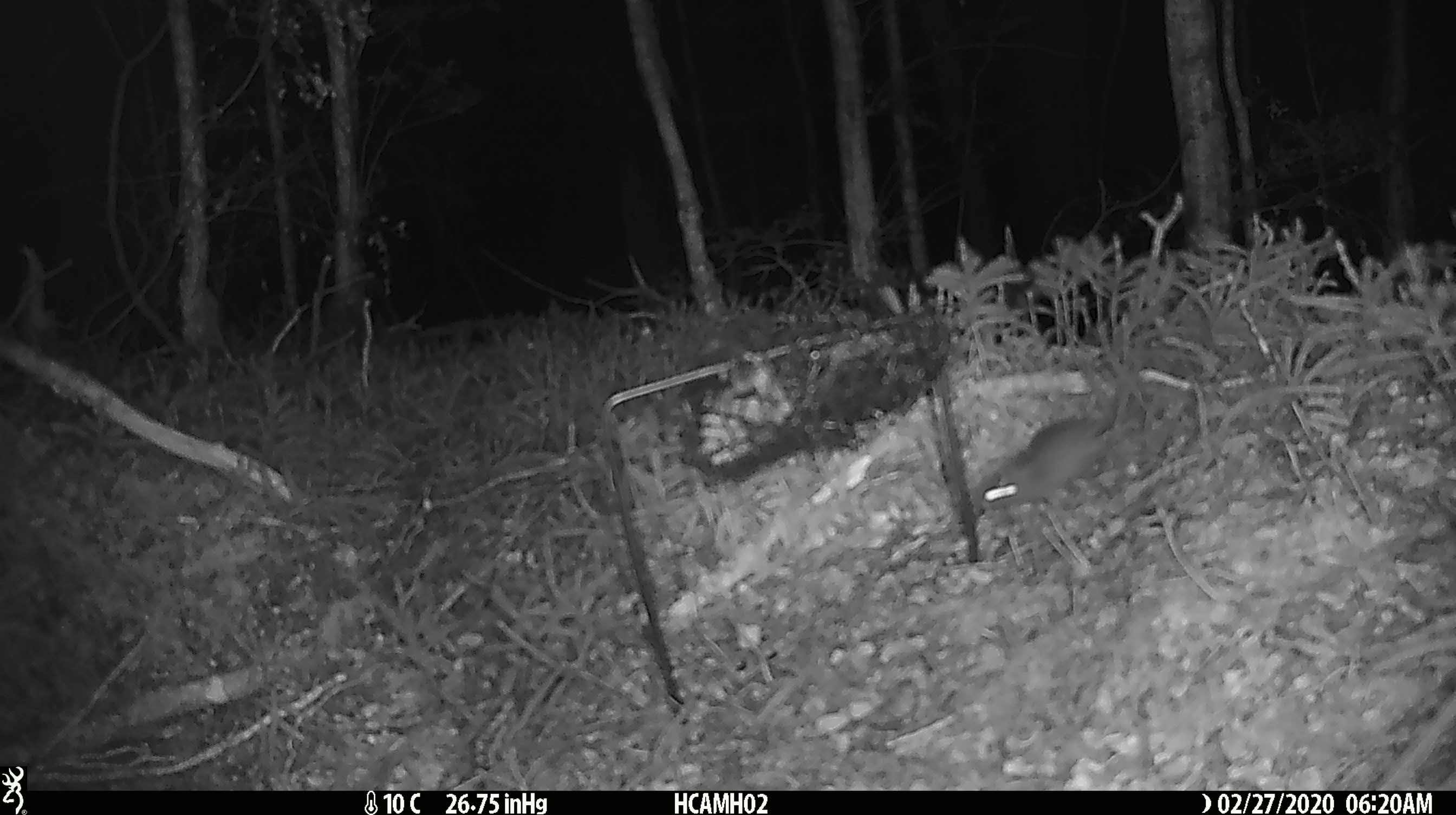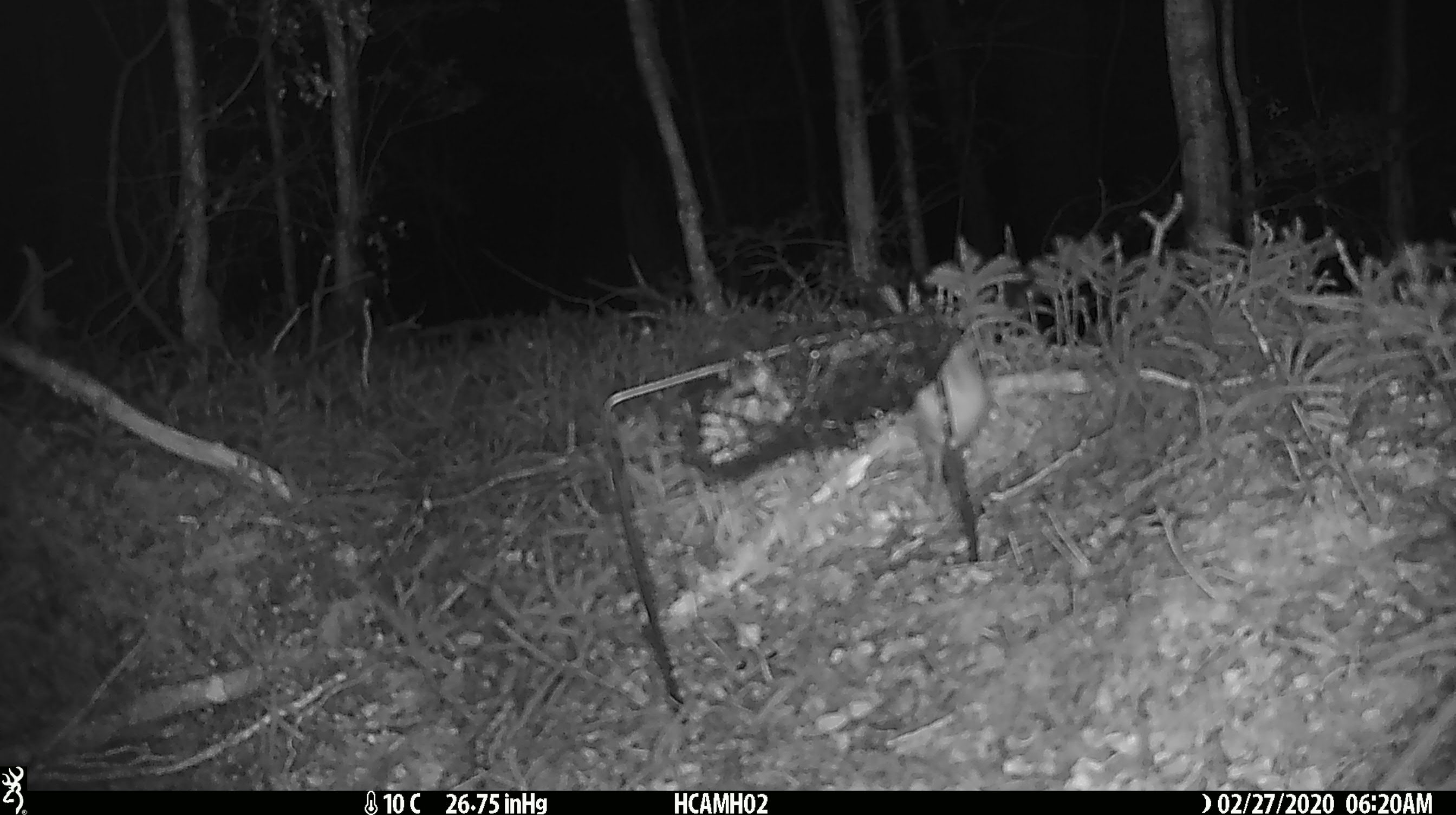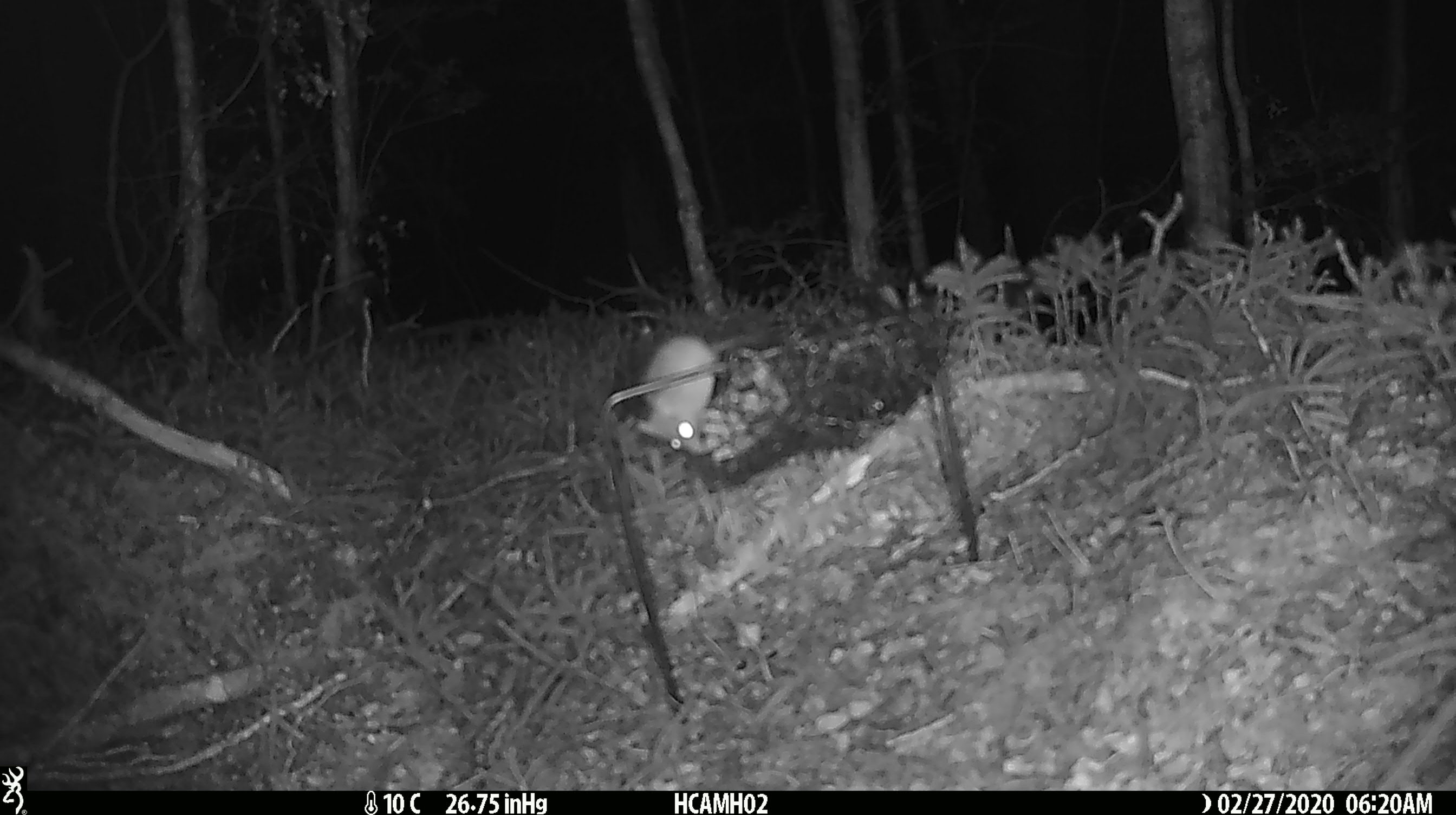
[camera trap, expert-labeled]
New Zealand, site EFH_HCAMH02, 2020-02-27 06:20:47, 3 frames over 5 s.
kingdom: Animalia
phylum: Chordata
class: Mammalia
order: Rodentia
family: Muridae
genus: Mus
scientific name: Mus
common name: mouse